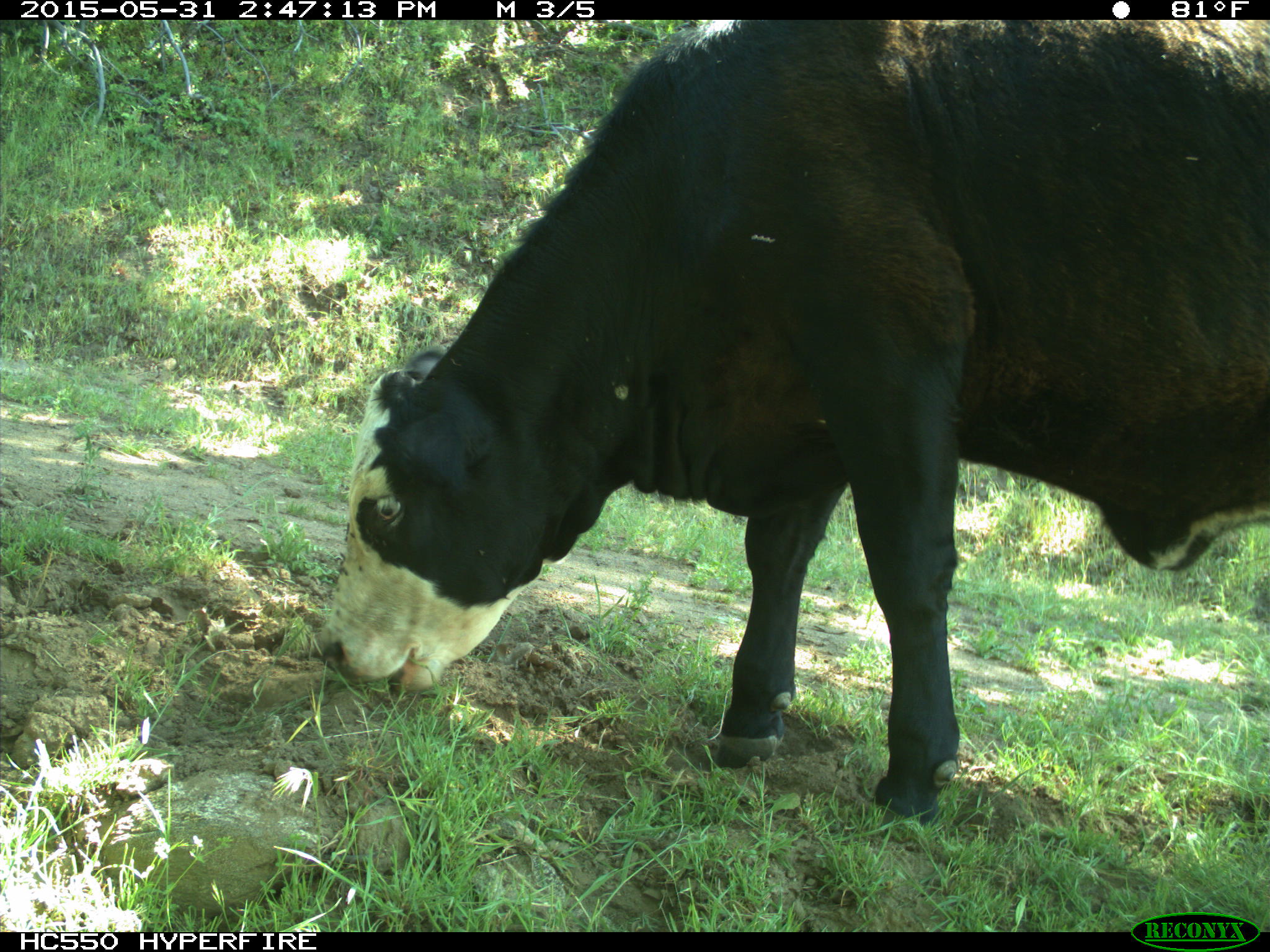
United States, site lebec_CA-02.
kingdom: Animalia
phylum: Chordata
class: Mammalia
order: Artiodactyla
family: Bovidae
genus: Bos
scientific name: Bos taurus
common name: domestic cow